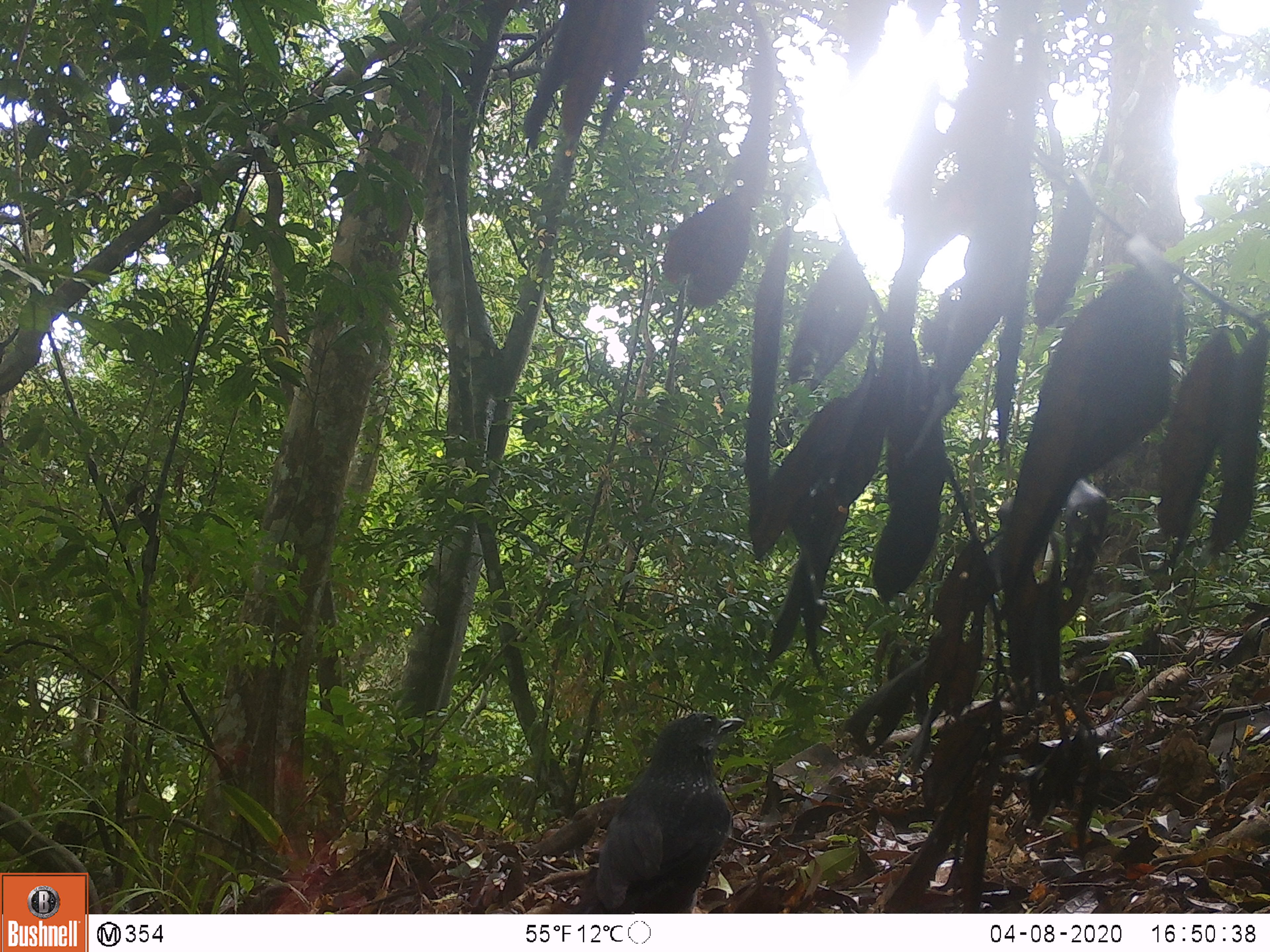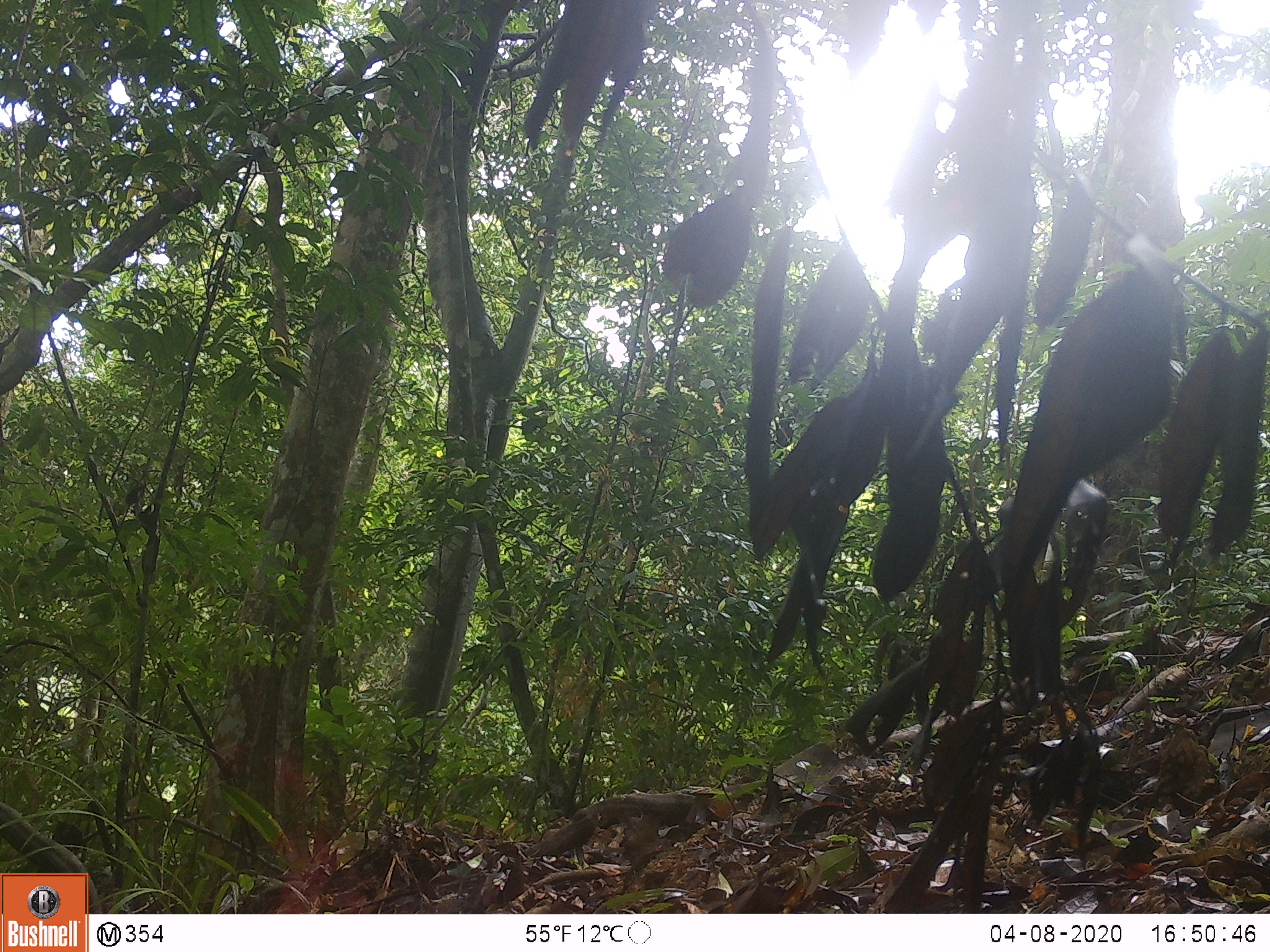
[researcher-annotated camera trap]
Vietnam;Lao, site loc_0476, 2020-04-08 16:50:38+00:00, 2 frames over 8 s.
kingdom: Animalia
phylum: Chordata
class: Aves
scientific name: Aves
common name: bird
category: unidentified bird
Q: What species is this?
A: Unidentified bird (bird) (Aves).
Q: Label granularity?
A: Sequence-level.